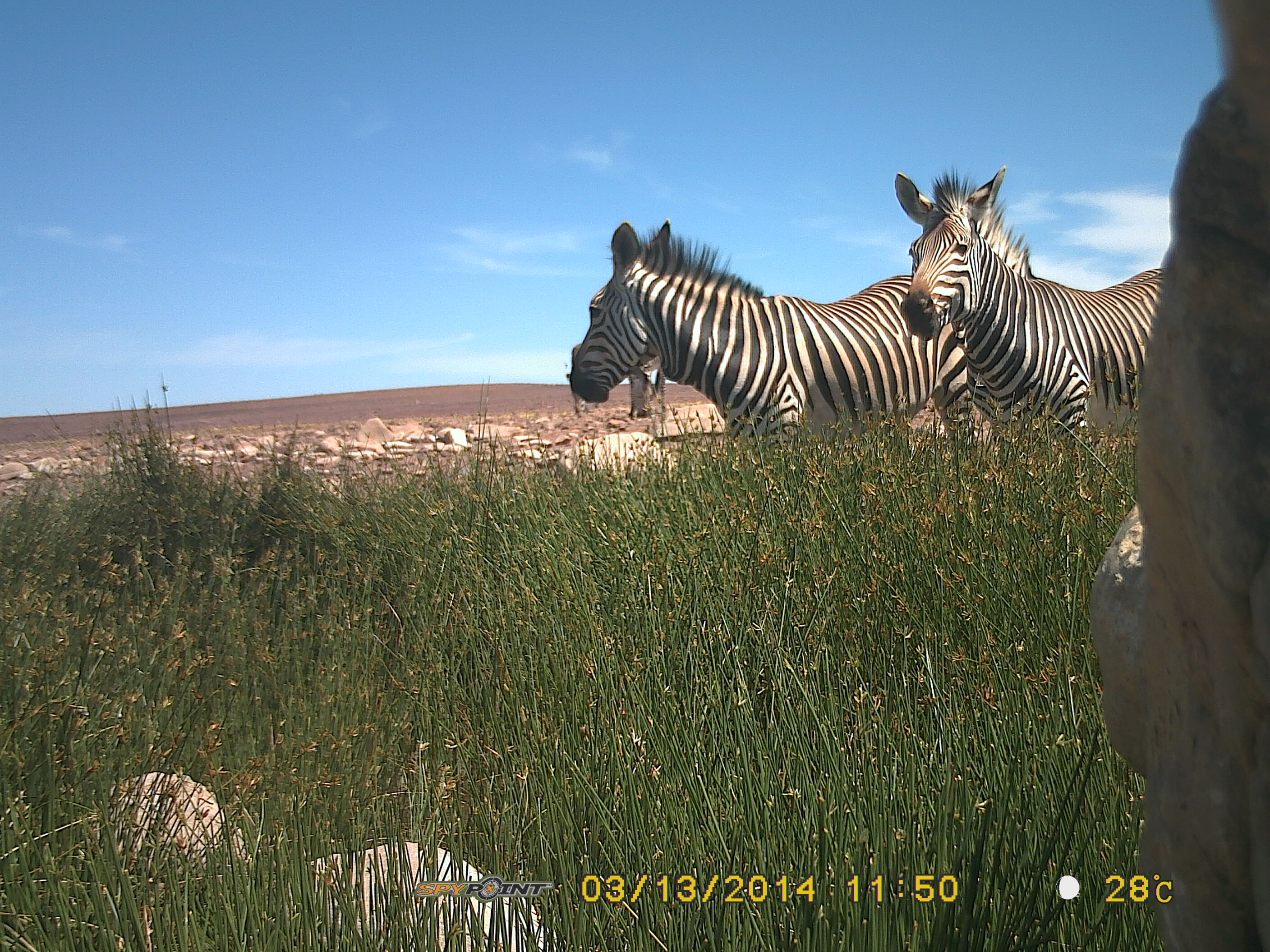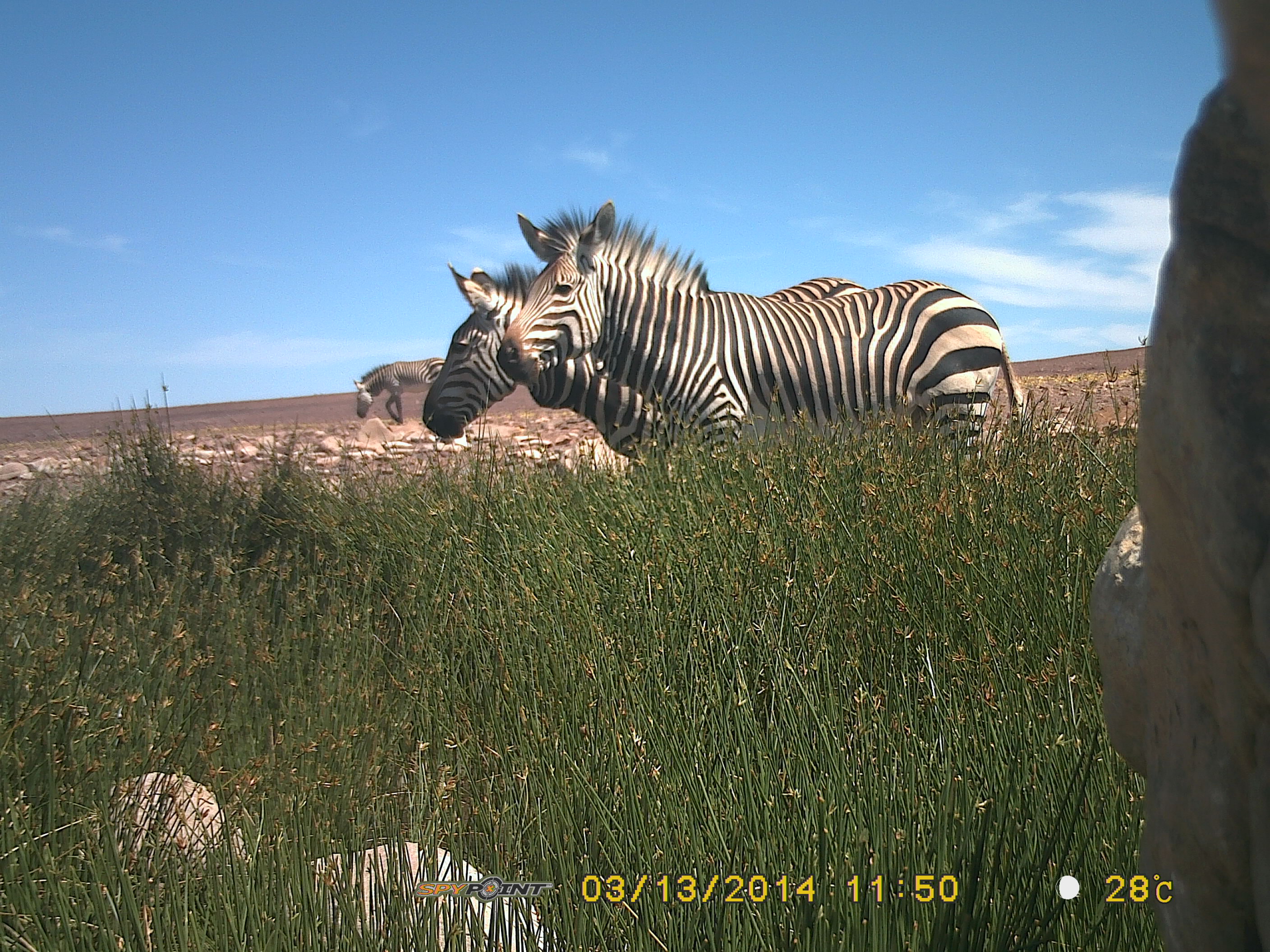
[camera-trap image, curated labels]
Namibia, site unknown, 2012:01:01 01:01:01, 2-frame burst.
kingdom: Animalia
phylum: Chordata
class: Mammalia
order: Perissodactyla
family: Equidae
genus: Equus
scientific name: Equus zebra hartmannae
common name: hartmann's mountain zebra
Equus zebra hartmannae (hartmann's mountain zebra).